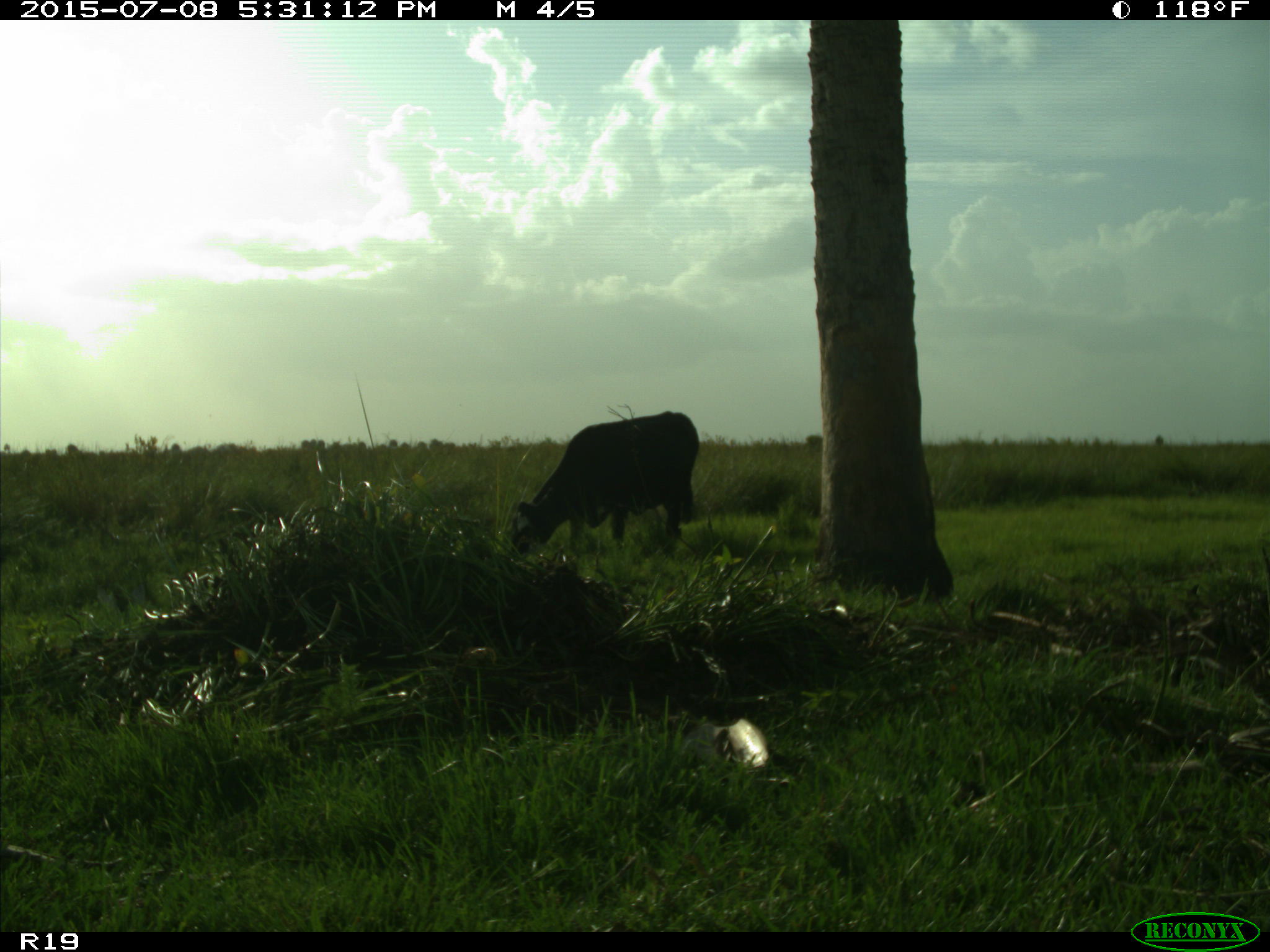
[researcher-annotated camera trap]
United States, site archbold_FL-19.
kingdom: Animalia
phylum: Chordata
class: Mammalia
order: Artiodactyla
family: Bovidae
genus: Bos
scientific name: Bos taurus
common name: domestic cow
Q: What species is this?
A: Bos taurus (domestic cow).